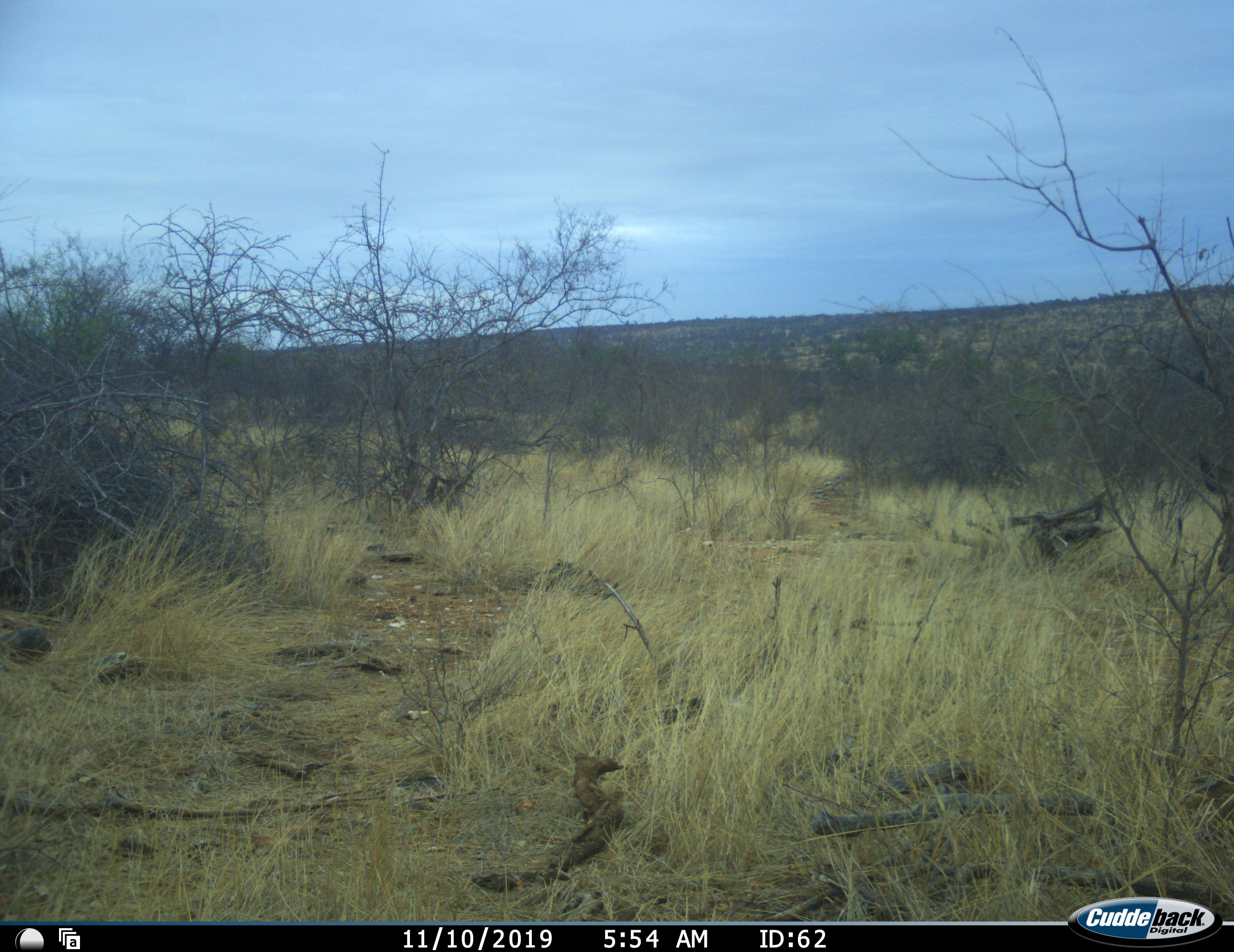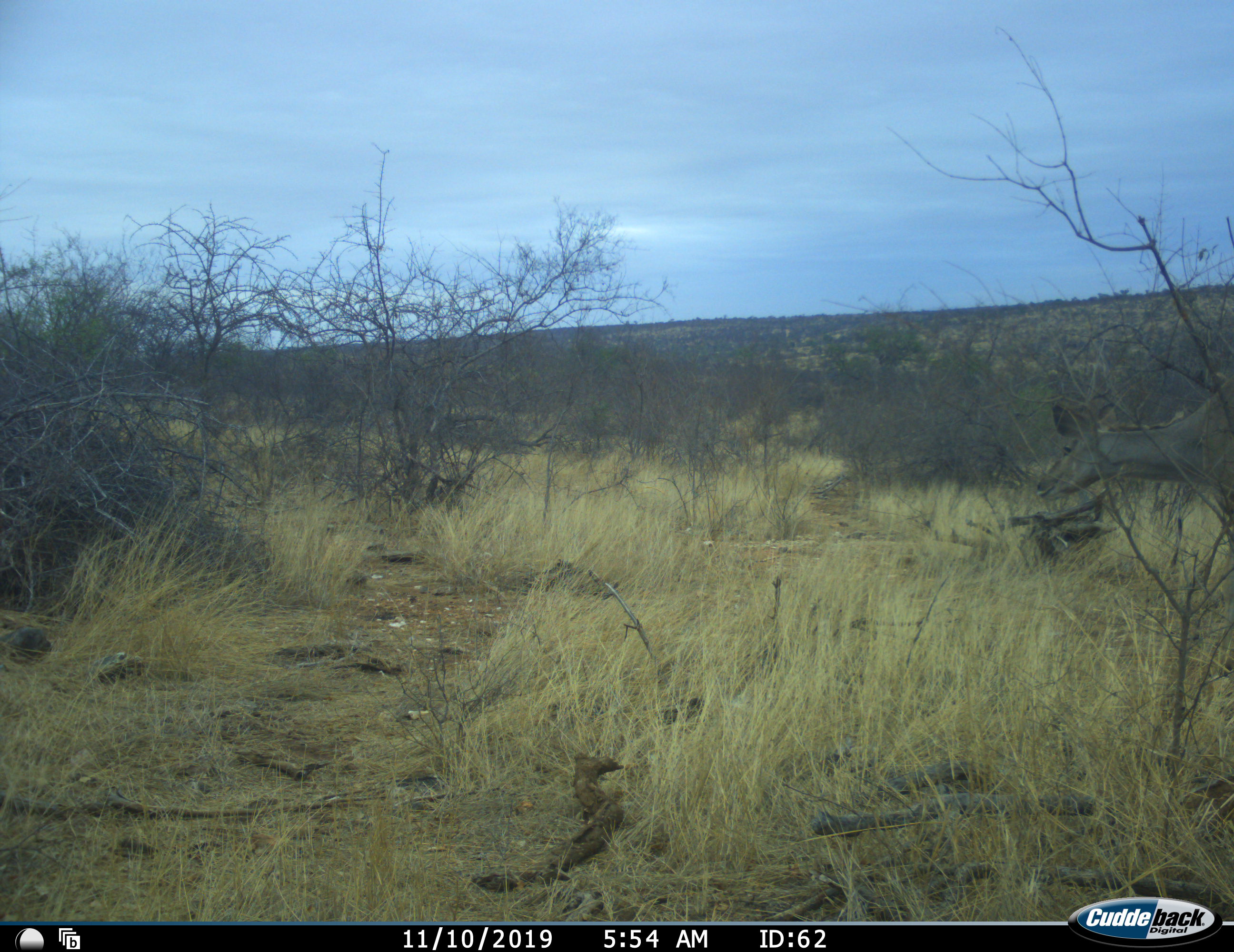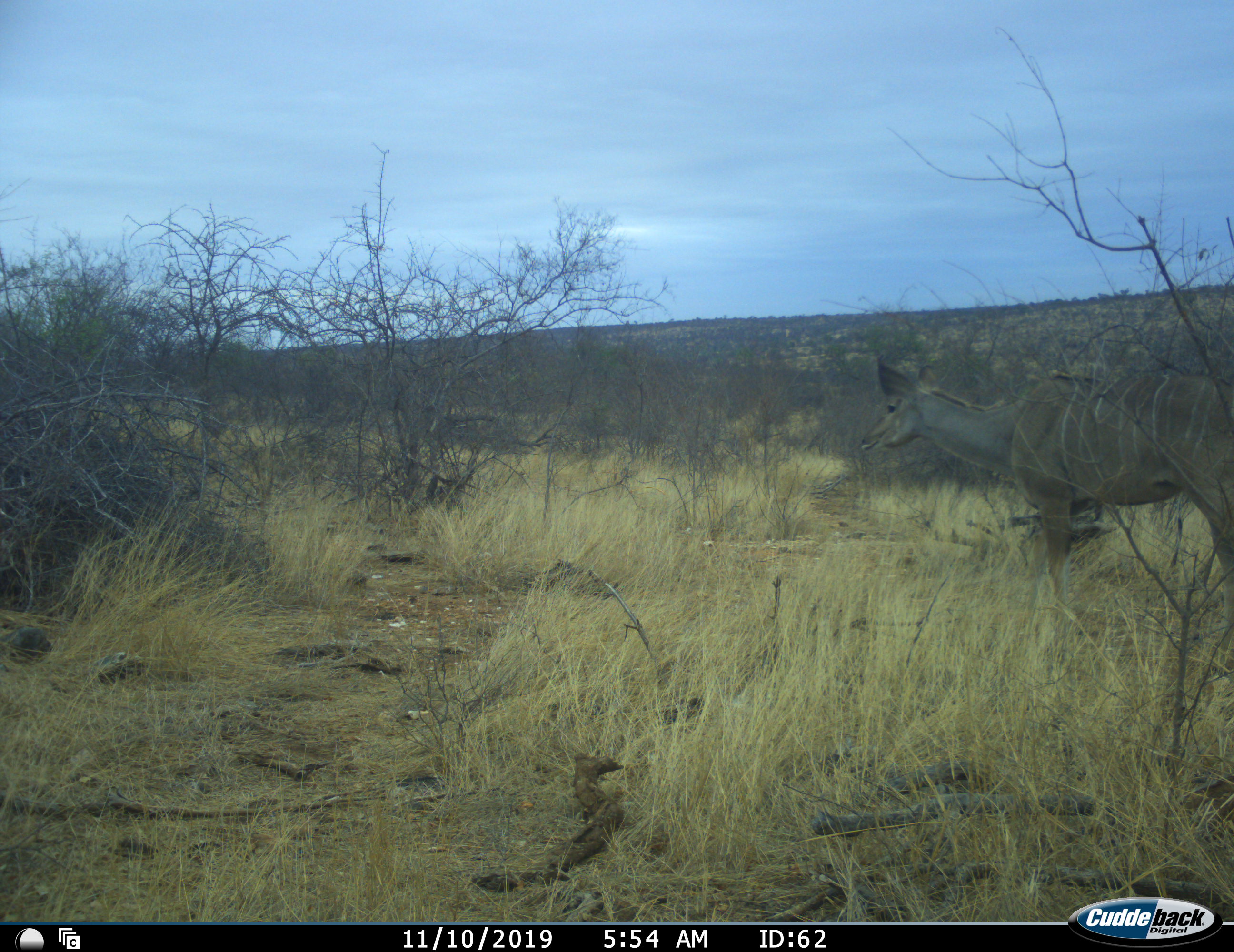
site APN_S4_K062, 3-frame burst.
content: unidentified animal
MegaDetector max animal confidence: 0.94